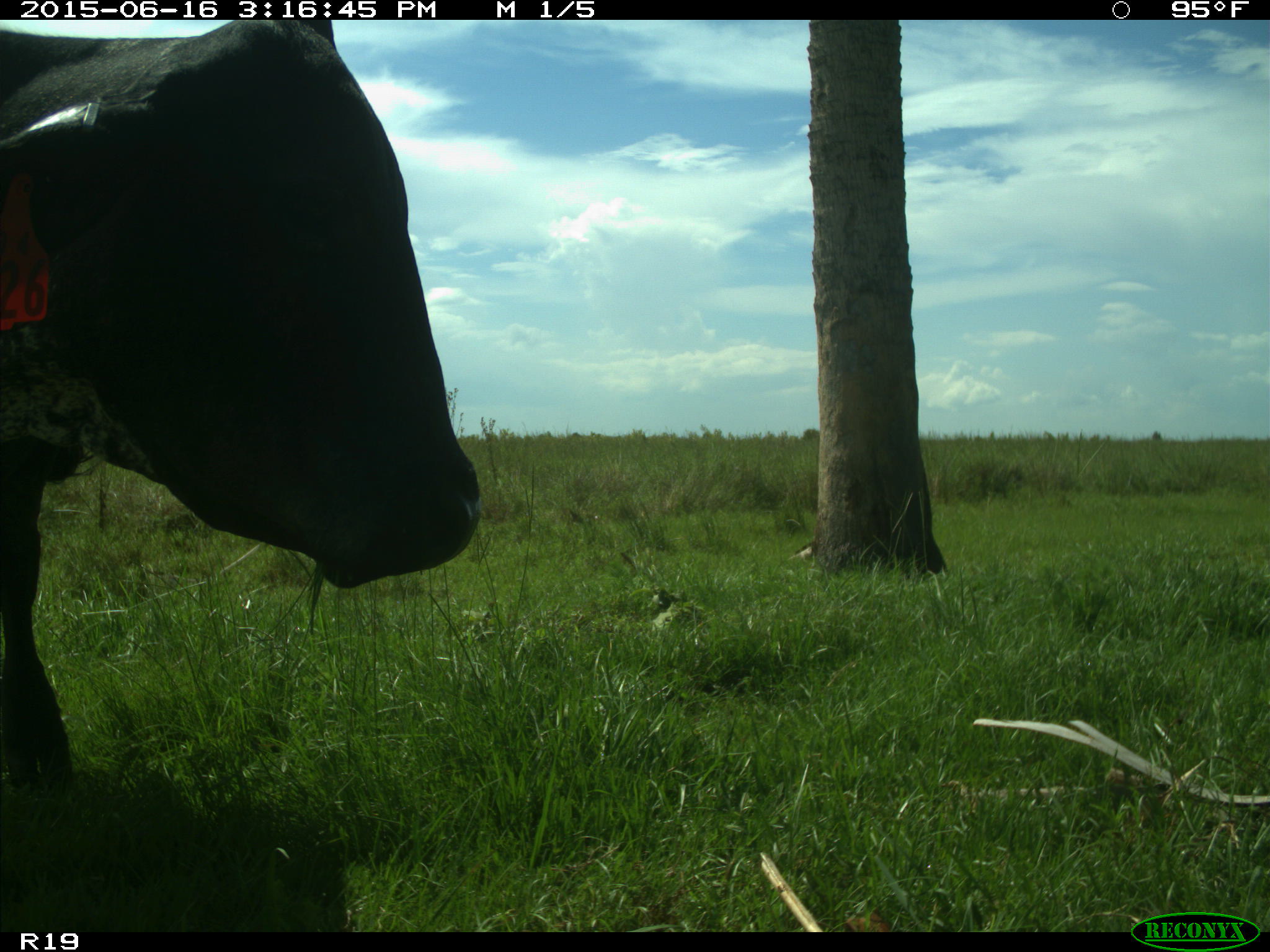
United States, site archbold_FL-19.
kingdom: Animalia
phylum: Chordata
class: Mammalia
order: Artiodactyla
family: Bovidae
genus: Bos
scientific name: Bos taurus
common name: domestic cow